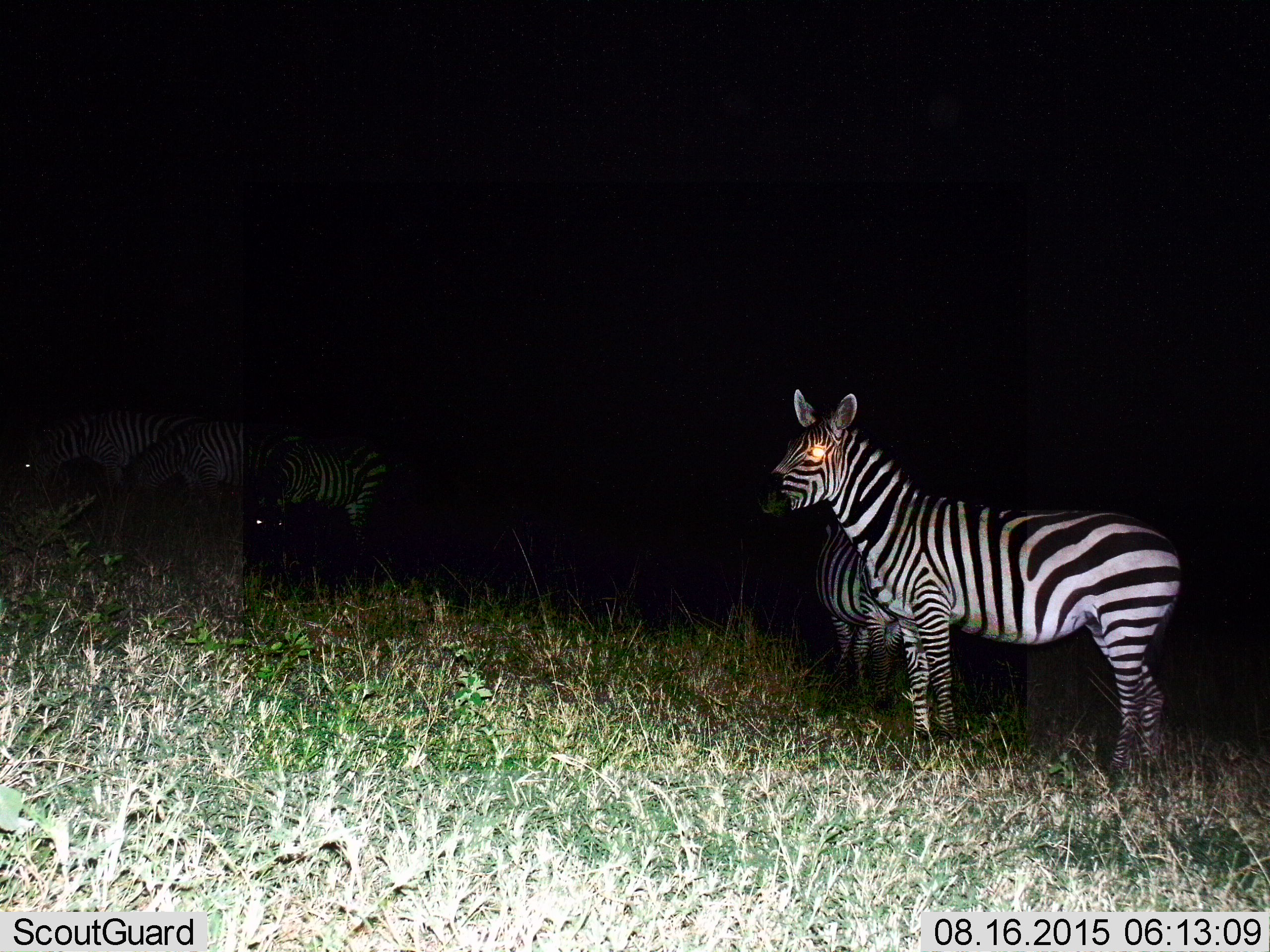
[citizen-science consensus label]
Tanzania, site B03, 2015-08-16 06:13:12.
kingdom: Animalia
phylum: Chordata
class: Mammalia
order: Perissodactyla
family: Equidae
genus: Equus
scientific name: Equus quagga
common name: plains zebra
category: zebra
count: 5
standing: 85%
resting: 0%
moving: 5%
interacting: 0%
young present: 15%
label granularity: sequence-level